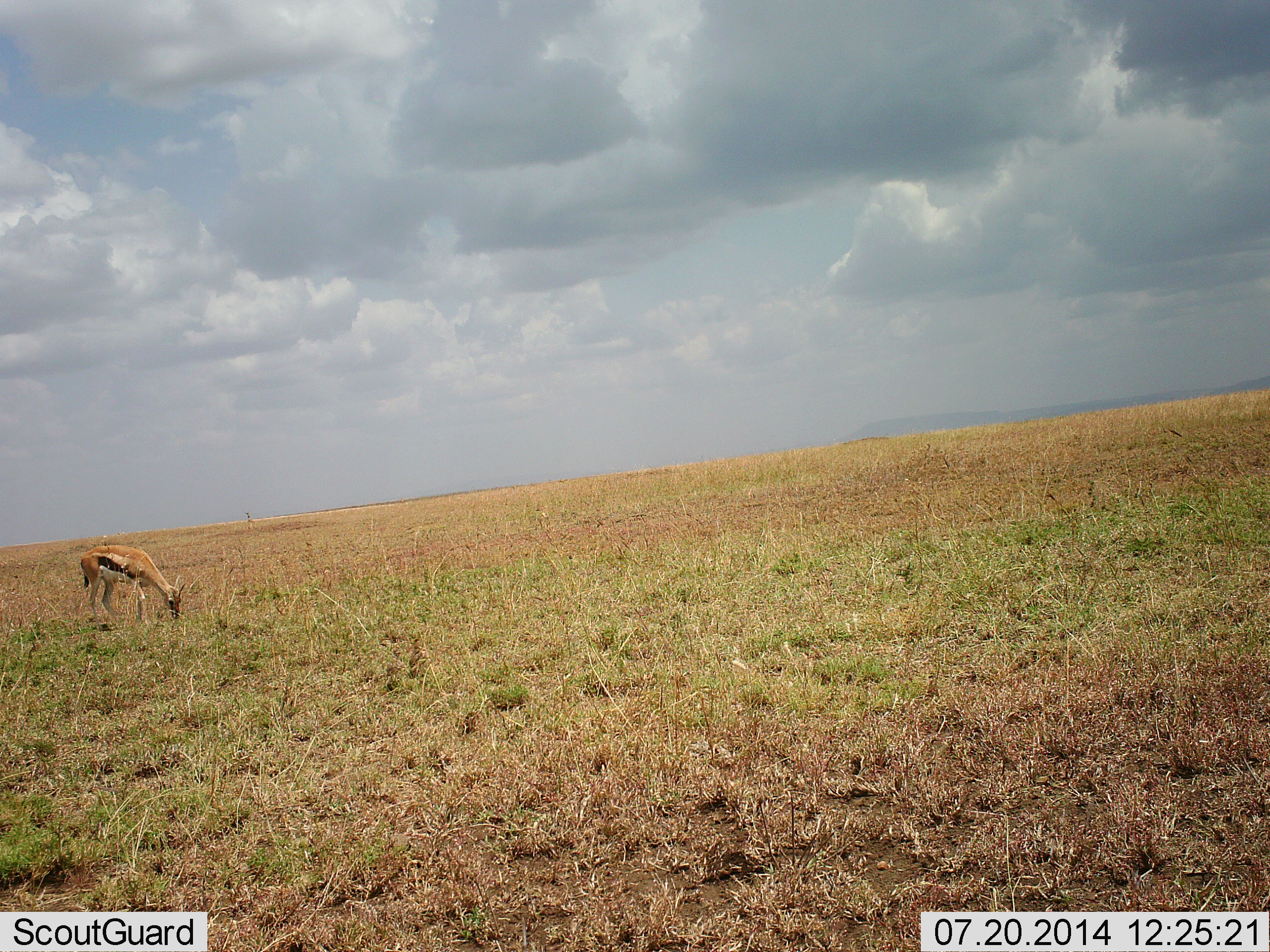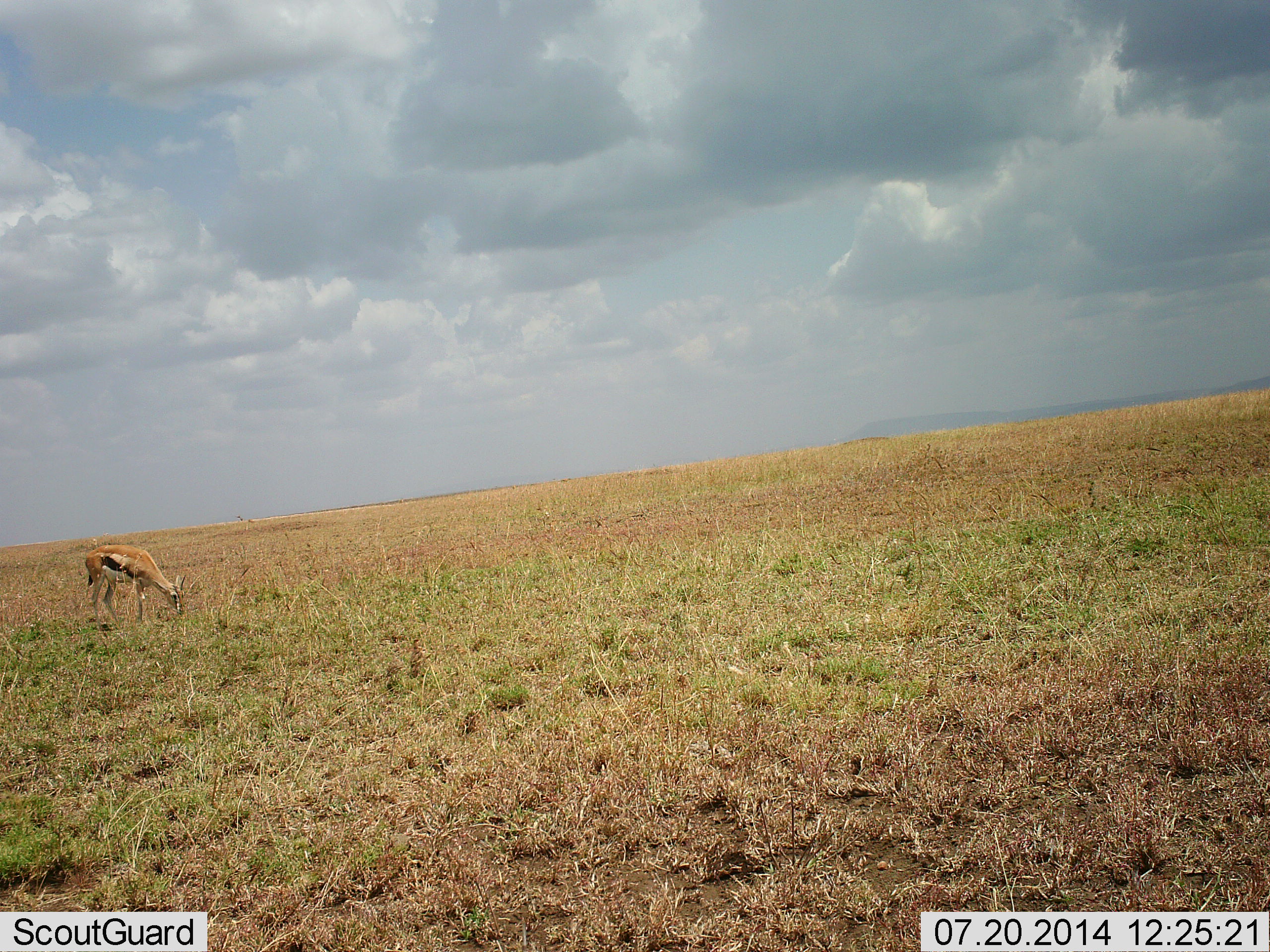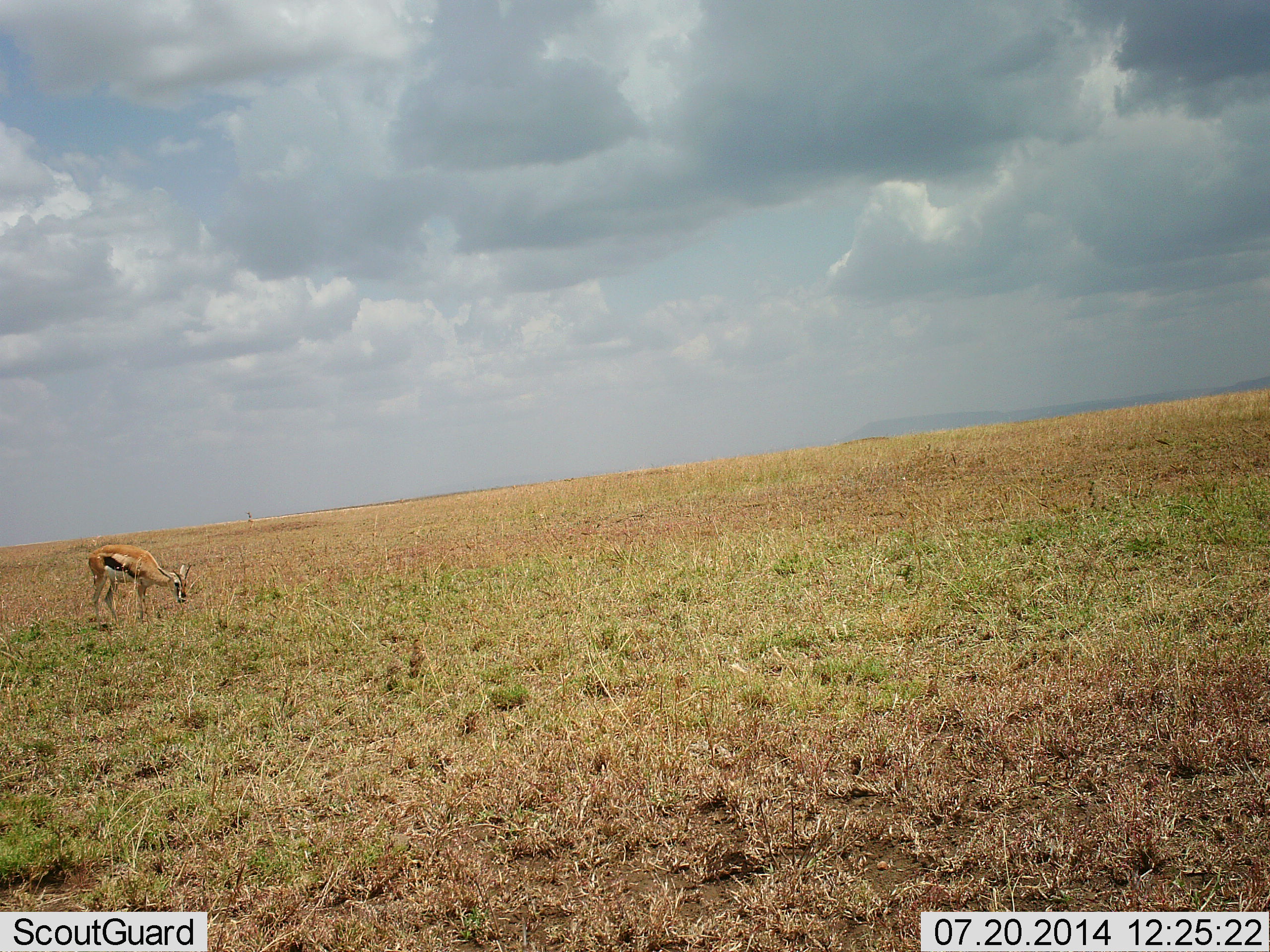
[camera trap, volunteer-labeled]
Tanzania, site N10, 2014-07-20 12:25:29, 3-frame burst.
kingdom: Animalia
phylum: Chordata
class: Mammalia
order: Artiodactyla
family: Bovidae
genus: Eudorcas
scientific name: Eudorcas thomsonii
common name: thomson's gazelle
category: gazellethomsons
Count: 1.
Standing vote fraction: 10%.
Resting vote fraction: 10%.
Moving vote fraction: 10%.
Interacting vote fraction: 0%.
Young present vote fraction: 0%.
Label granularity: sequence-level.